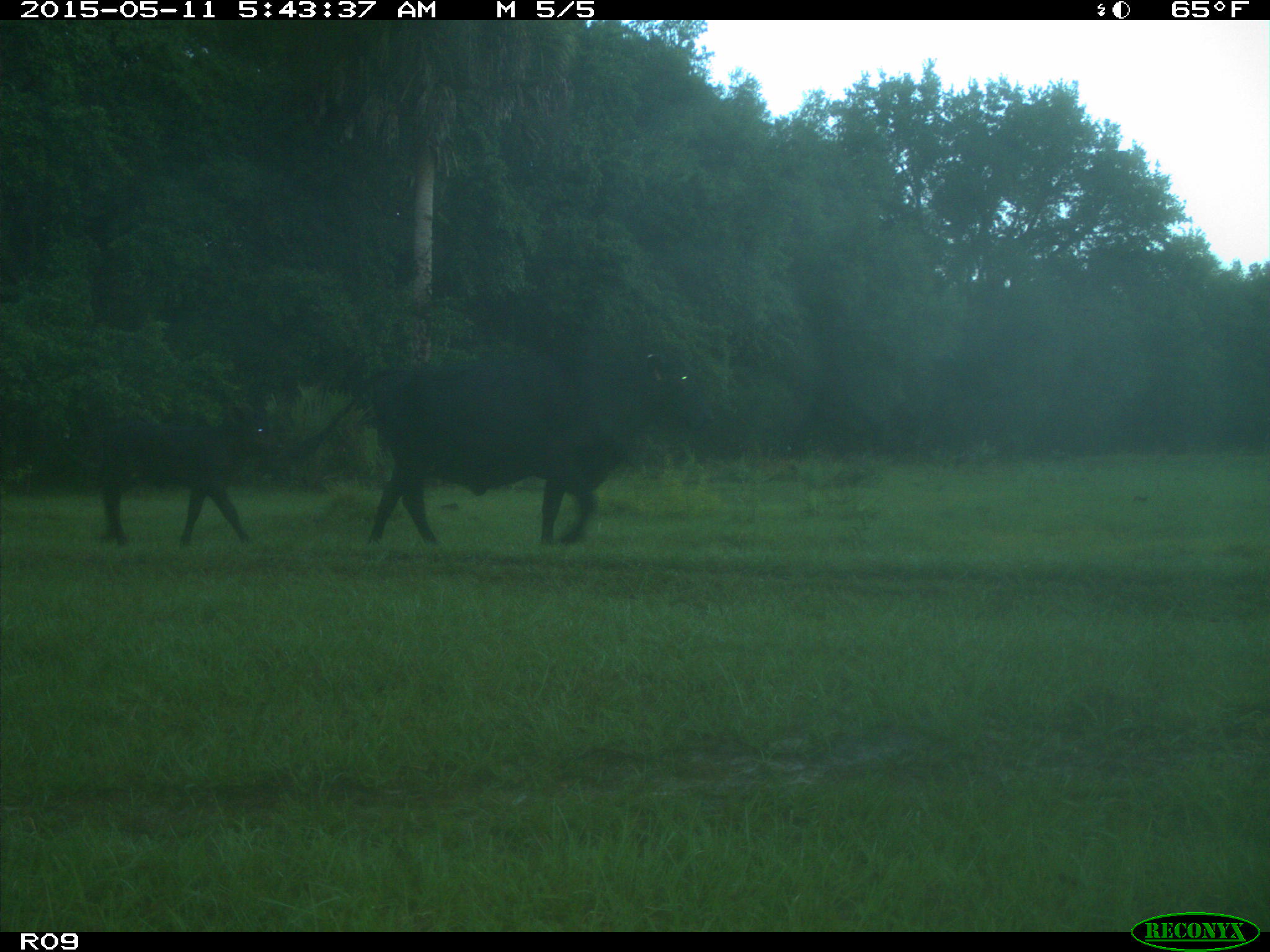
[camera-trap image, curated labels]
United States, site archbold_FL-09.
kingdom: Animalia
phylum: Chordata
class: Mammalia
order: Artiodactyla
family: Bovidae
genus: Bos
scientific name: Bos taurus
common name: domestic cow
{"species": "Bos taurus (domestic cow)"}